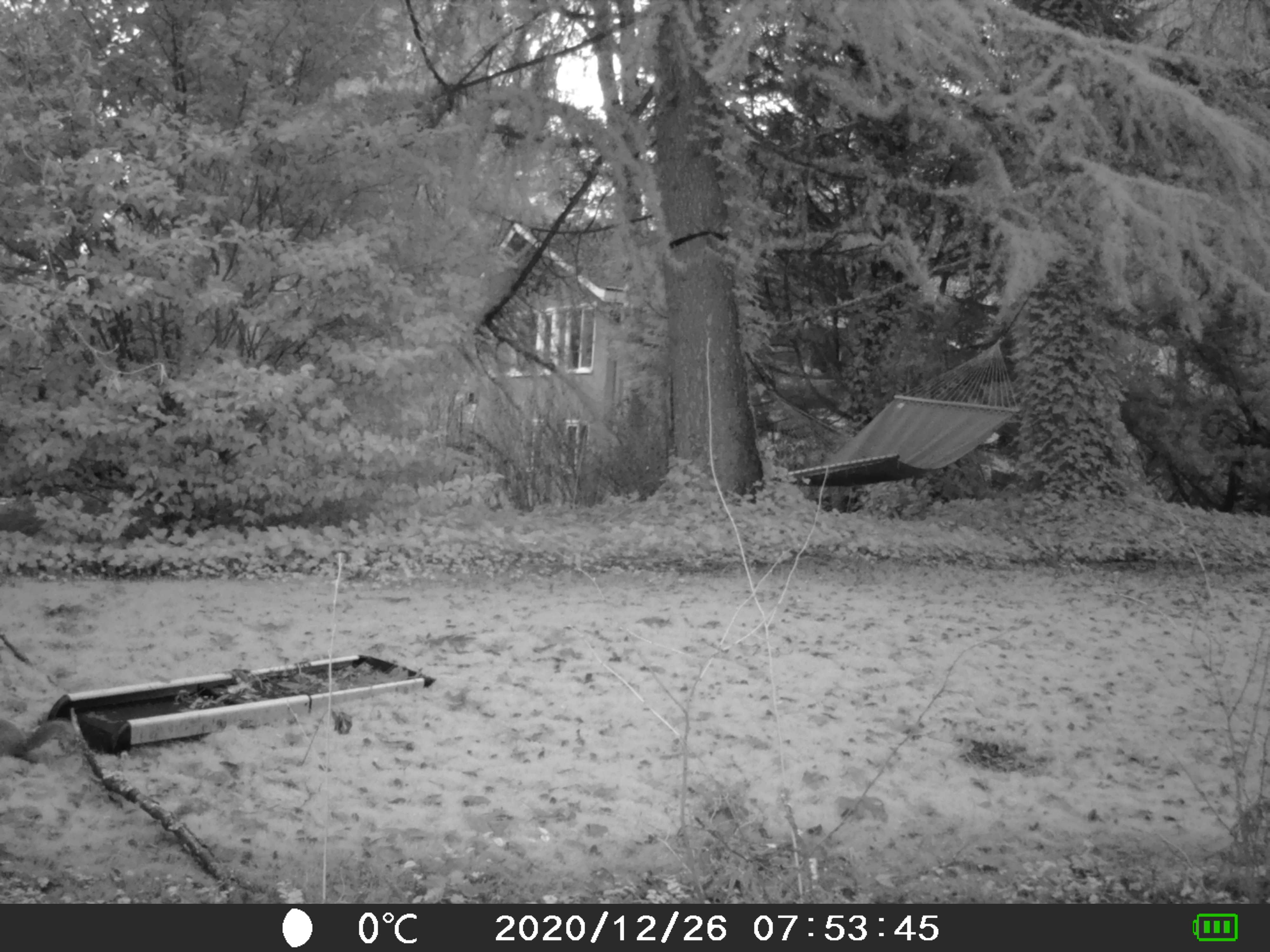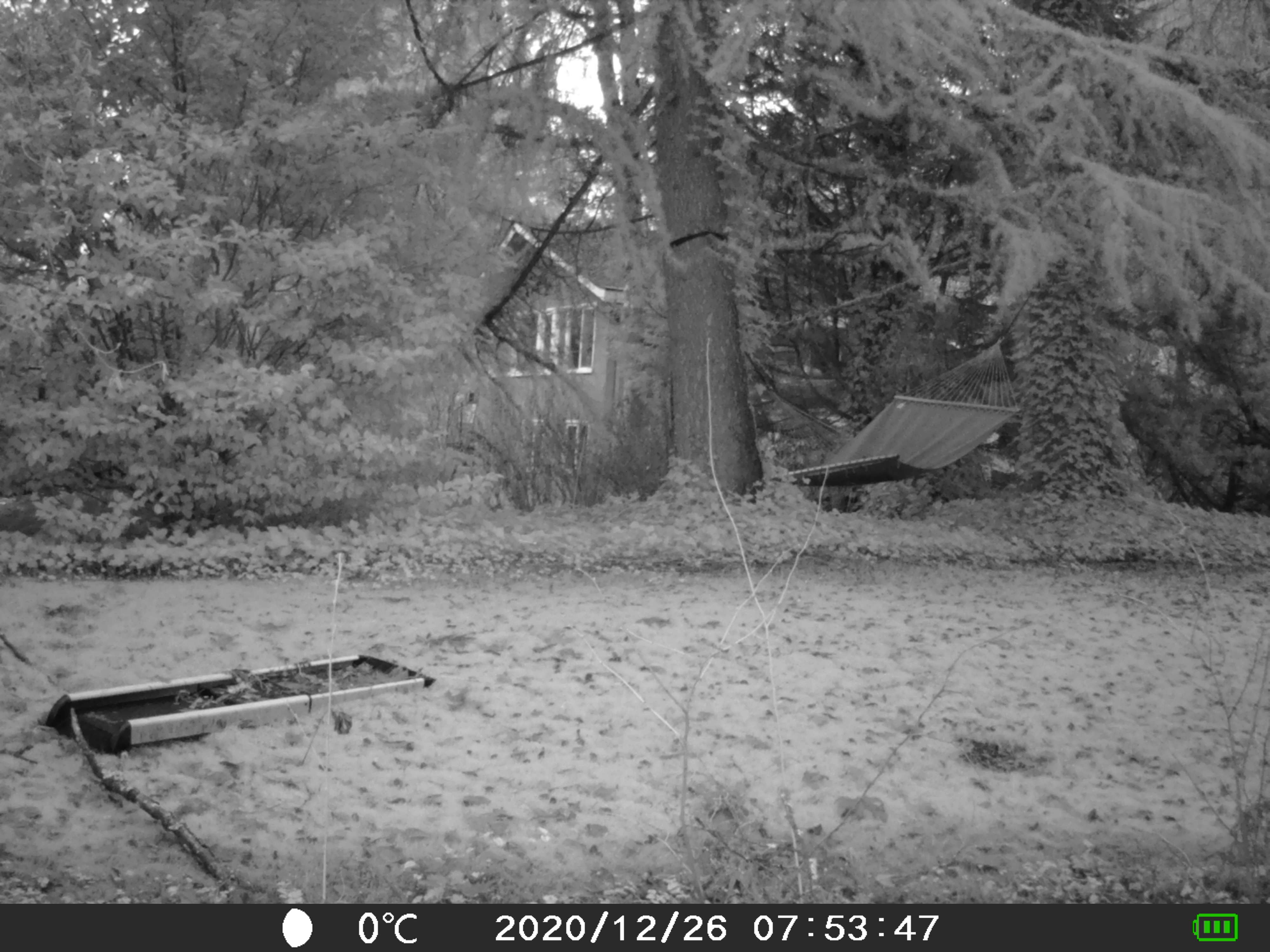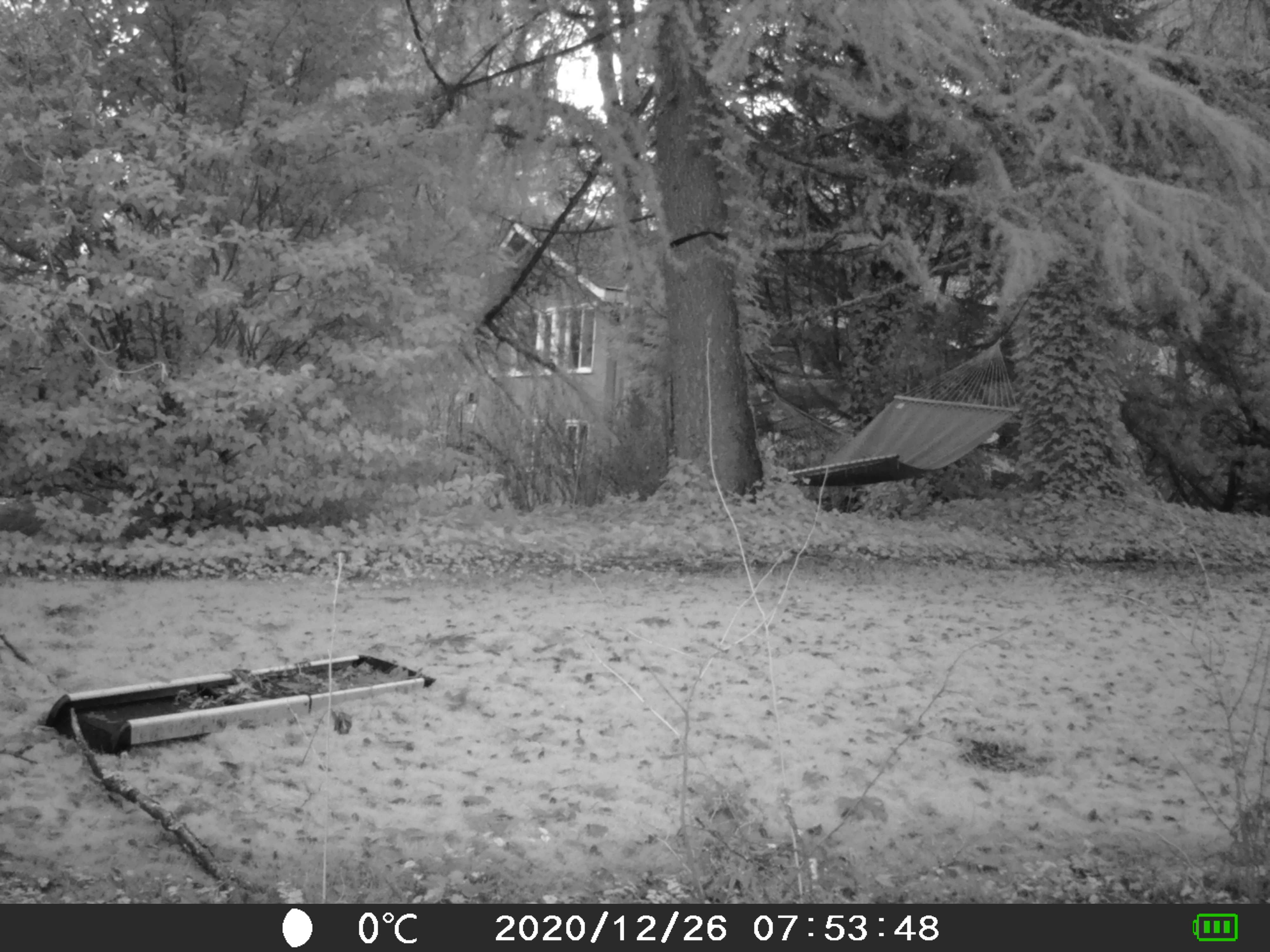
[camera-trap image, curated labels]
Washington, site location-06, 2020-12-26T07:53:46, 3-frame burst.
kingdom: Animalia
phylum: Chordata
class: Mammalia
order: Rodentia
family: Sciuridae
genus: Sciurus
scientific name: Sciurus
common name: squirrel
Squirrel (Sciurus).